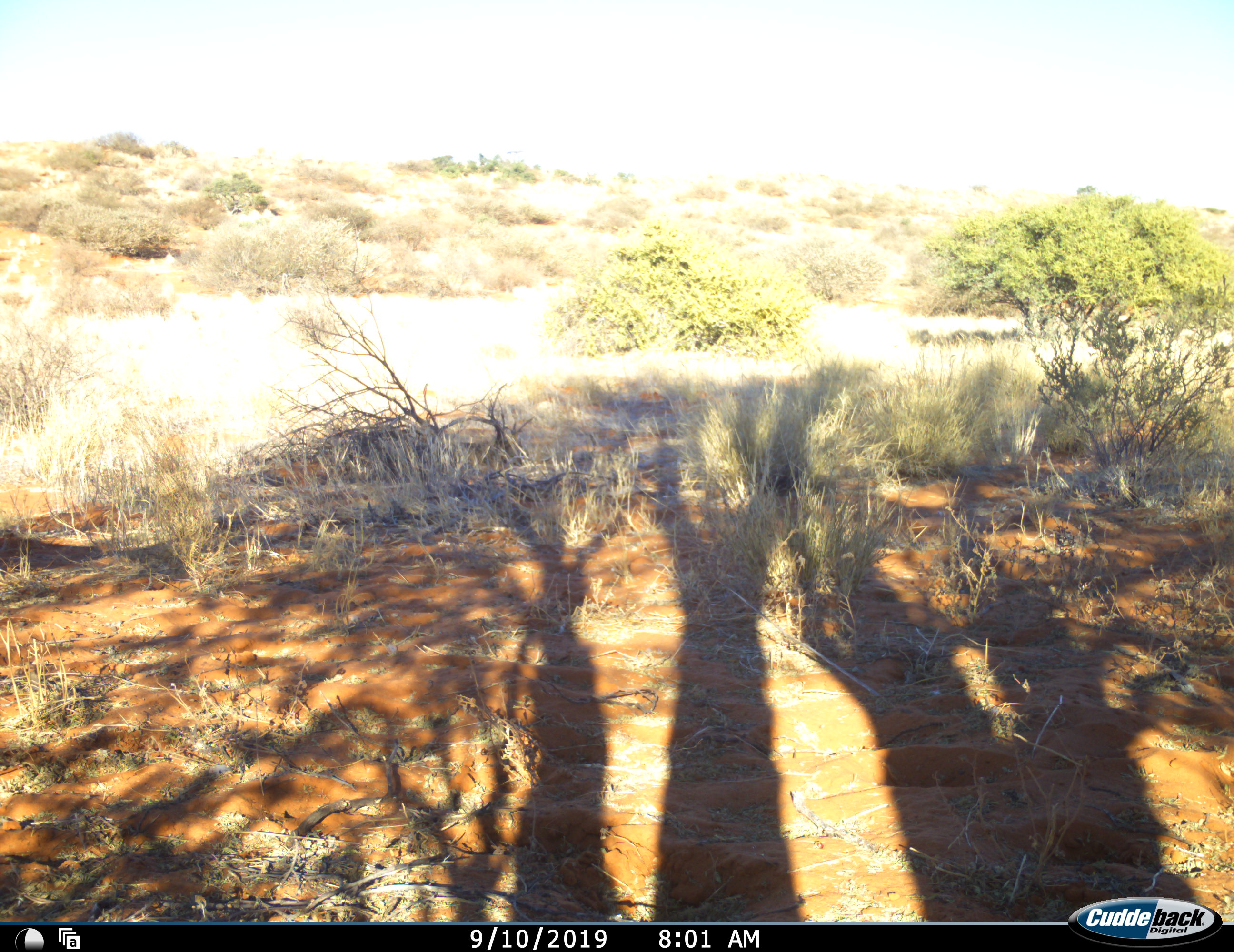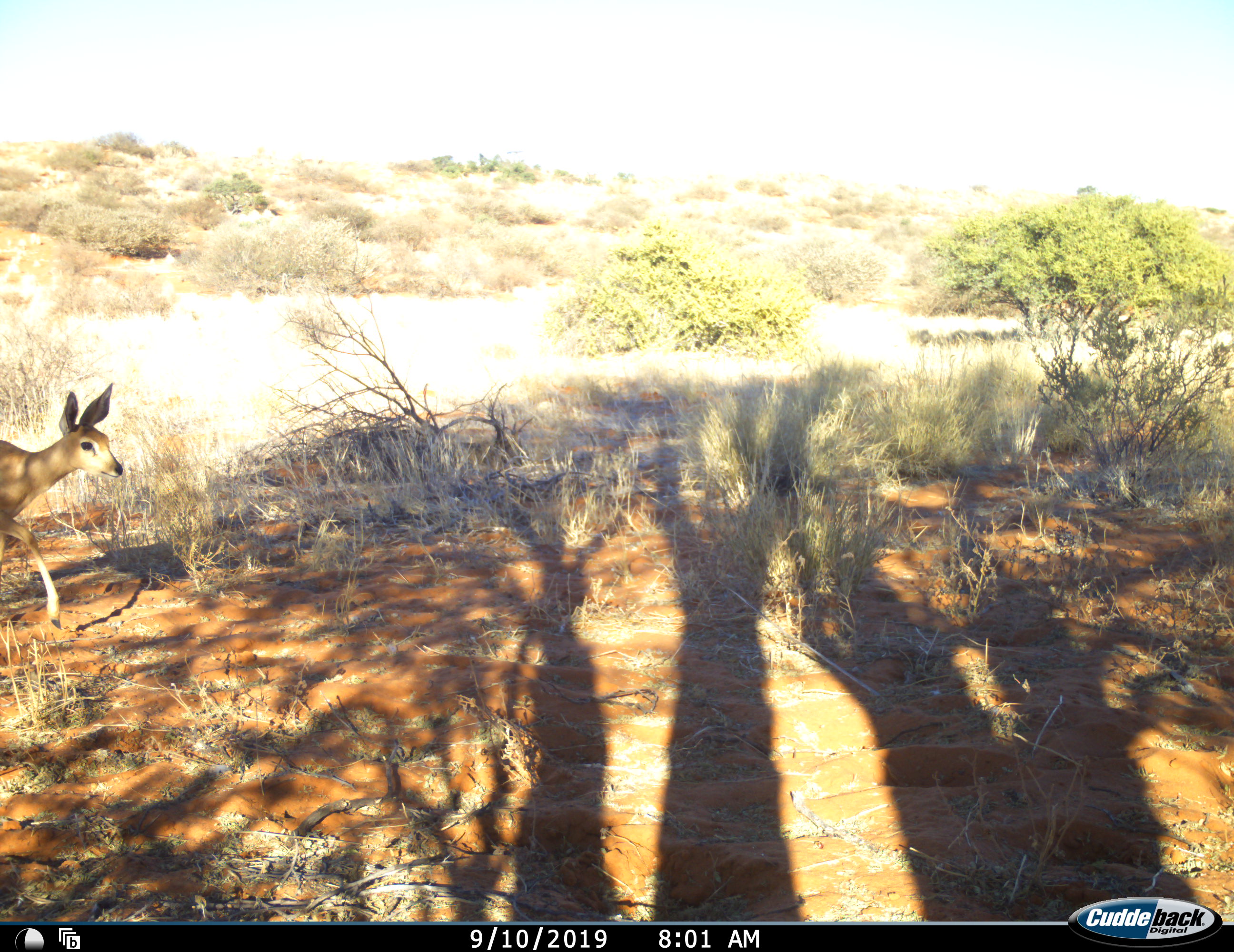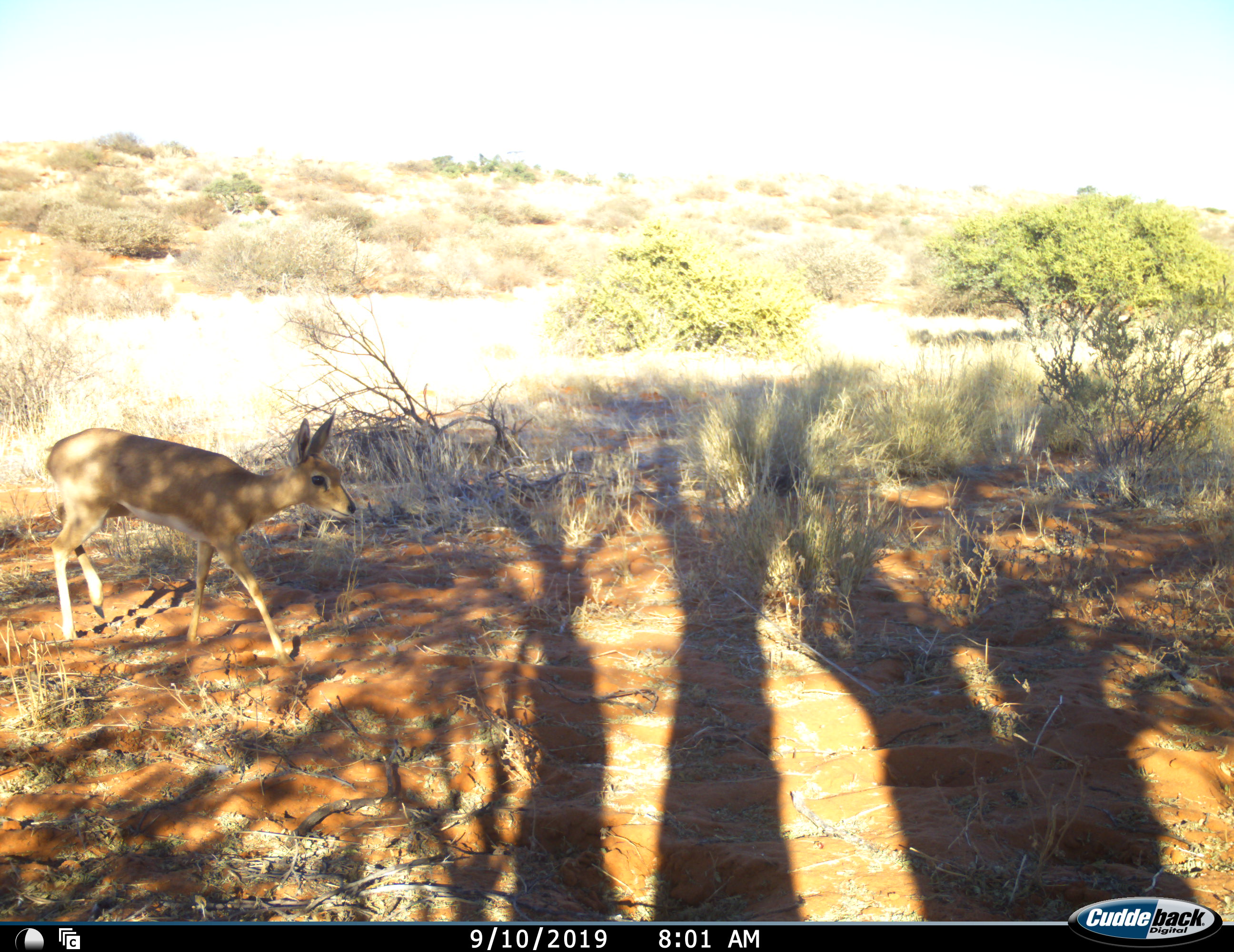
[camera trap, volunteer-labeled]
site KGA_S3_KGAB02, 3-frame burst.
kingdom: Animalia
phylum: Chordata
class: Mammalia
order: Artiodactyla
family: Bovidae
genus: Sylvicapra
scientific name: Sylvicapra grimmia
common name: common duiker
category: duikercommongrey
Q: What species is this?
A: Duikercommongrey (common duiker) (Sylvicapra grimmia).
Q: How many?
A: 1.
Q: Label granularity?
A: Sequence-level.